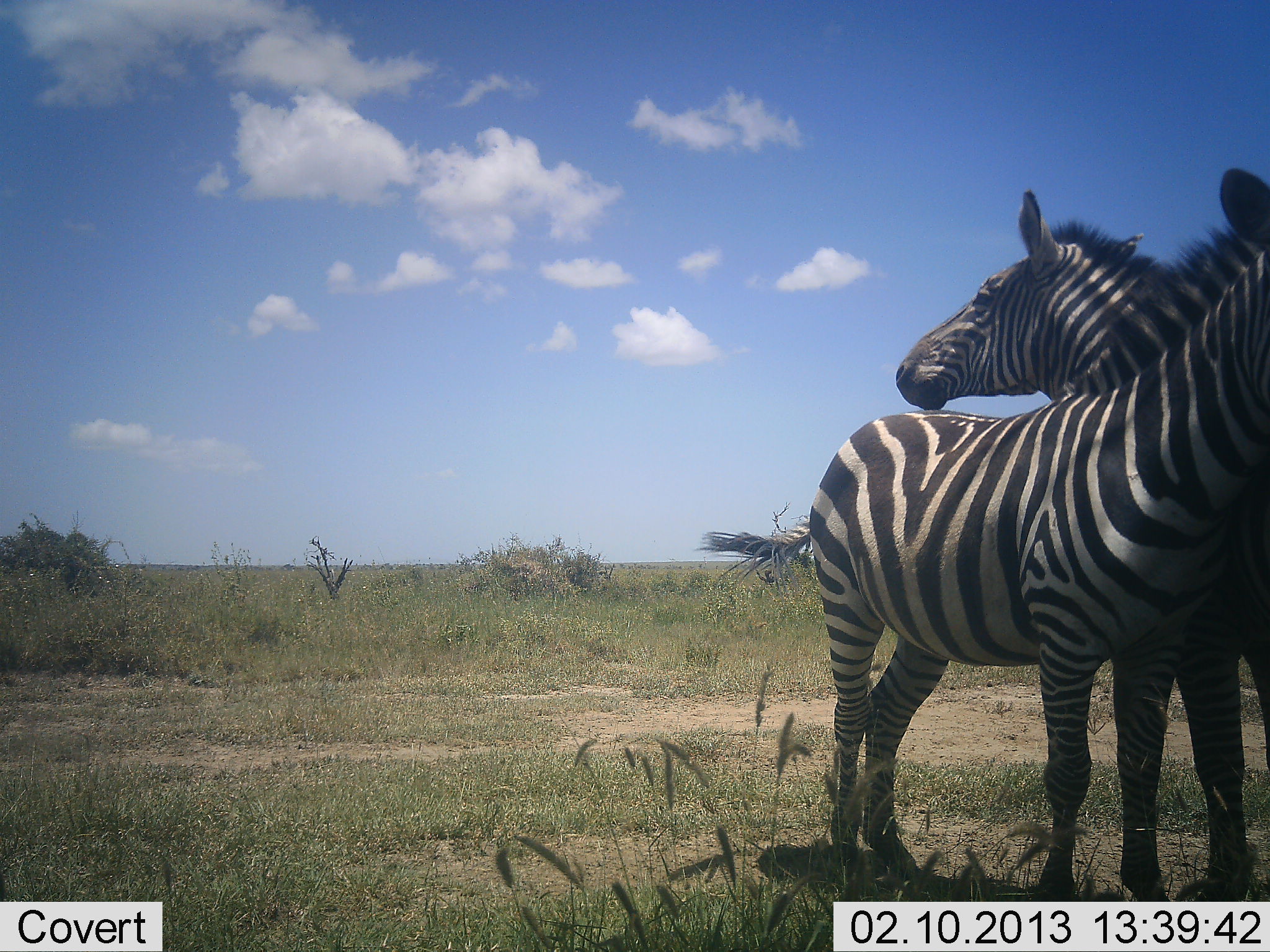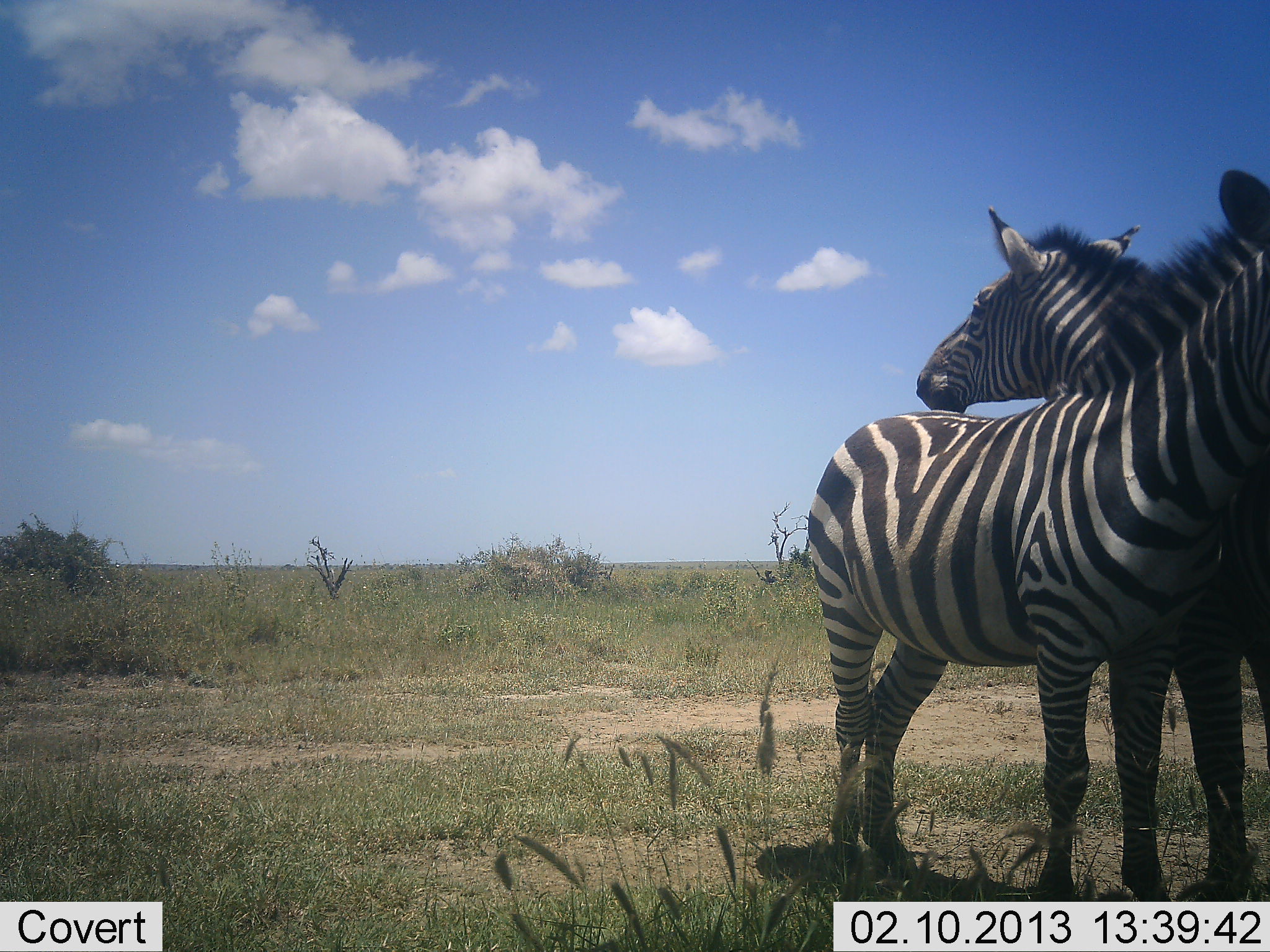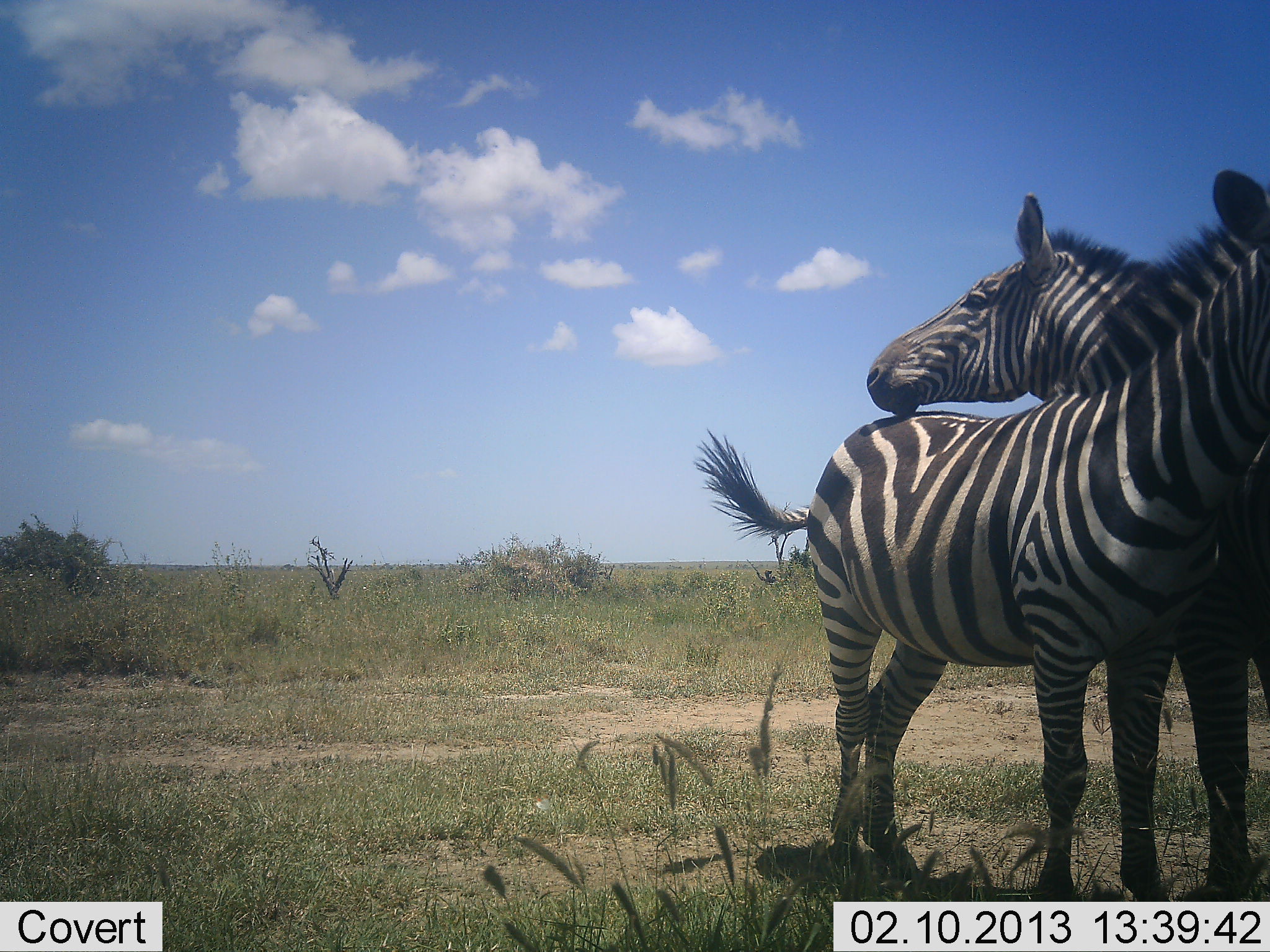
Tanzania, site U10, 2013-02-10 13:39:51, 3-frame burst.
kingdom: Animalia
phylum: Chordata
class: Mammalia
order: Perissodactyla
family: Equidae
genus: Equus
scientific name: Equus quagga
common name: plains zebra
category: zebra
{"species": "zebra (plains zebra) (Equus quagga)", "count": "2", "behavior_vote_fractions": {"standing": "88%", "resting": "4%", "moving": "0%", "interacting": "32%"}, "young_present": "0%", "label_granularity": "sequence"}